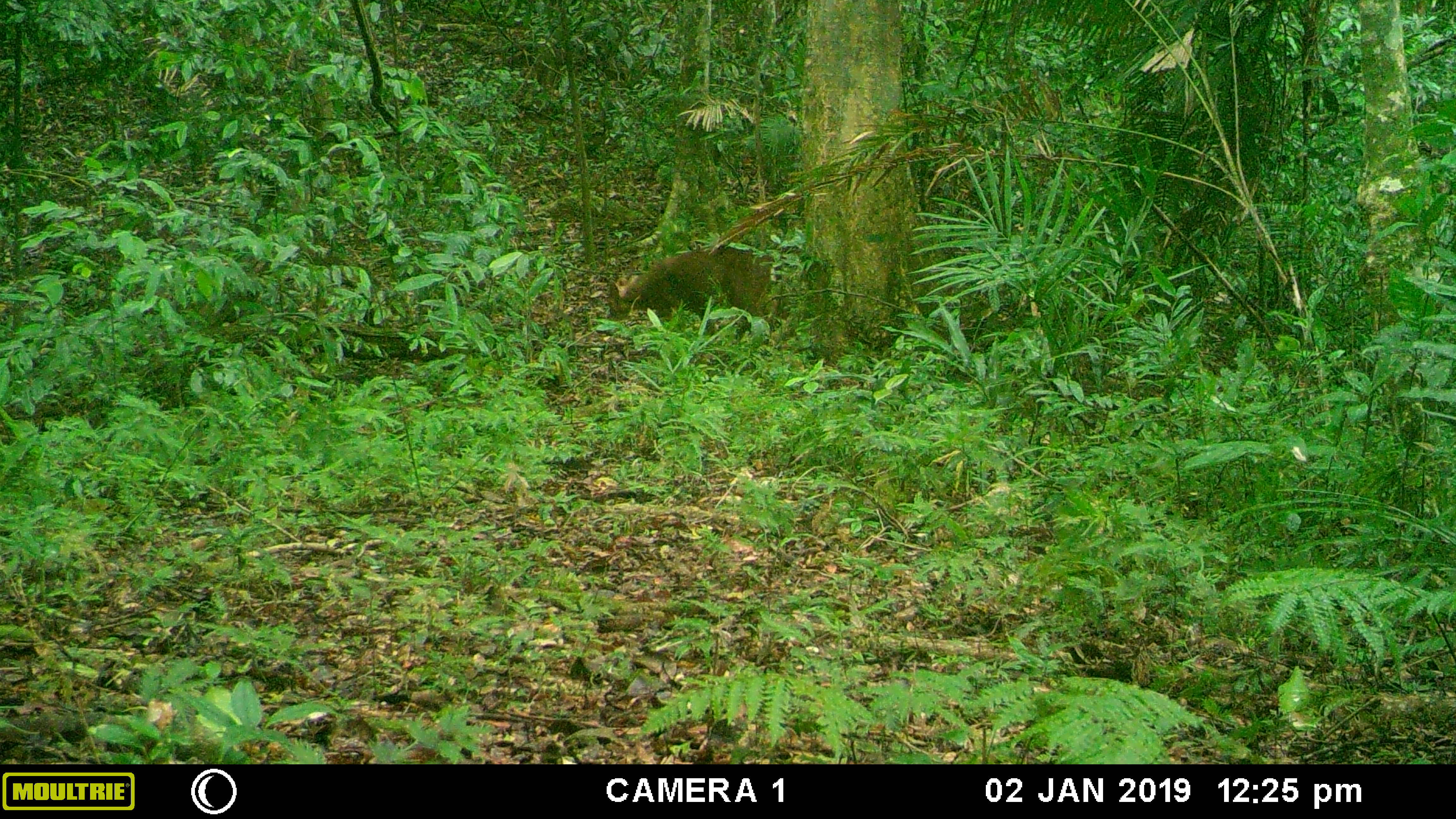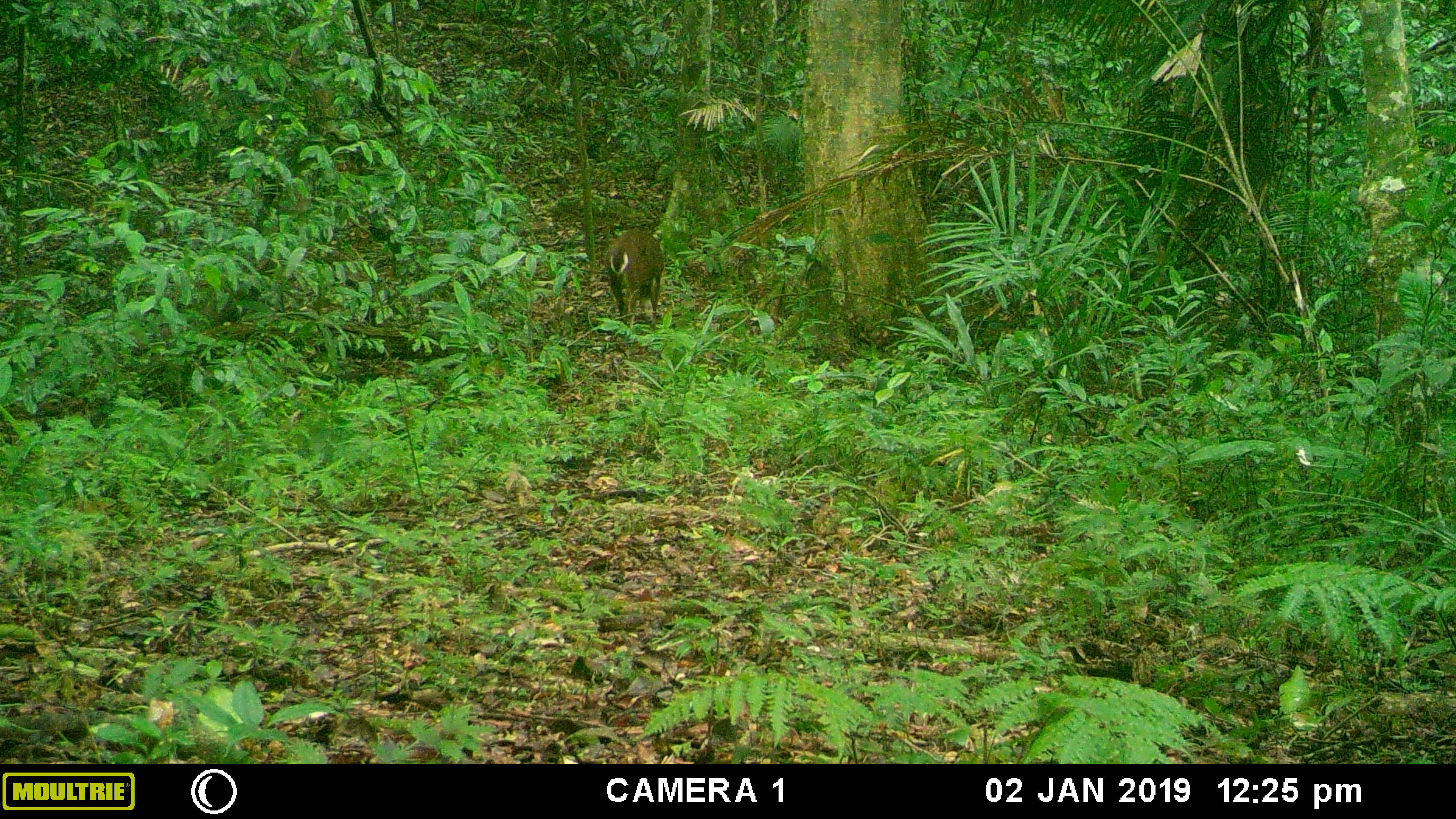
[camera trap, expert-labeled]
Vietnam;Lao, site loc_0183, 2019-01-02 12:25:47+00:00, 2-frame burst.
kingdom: Animalia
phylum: Chordata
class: Mammalia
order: Artiodactyla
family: Cervidae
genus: Muntiacus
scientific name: Muntiacus vuquangensis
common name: large-antlered muntjac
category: large antlered muntjac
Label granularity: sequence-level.